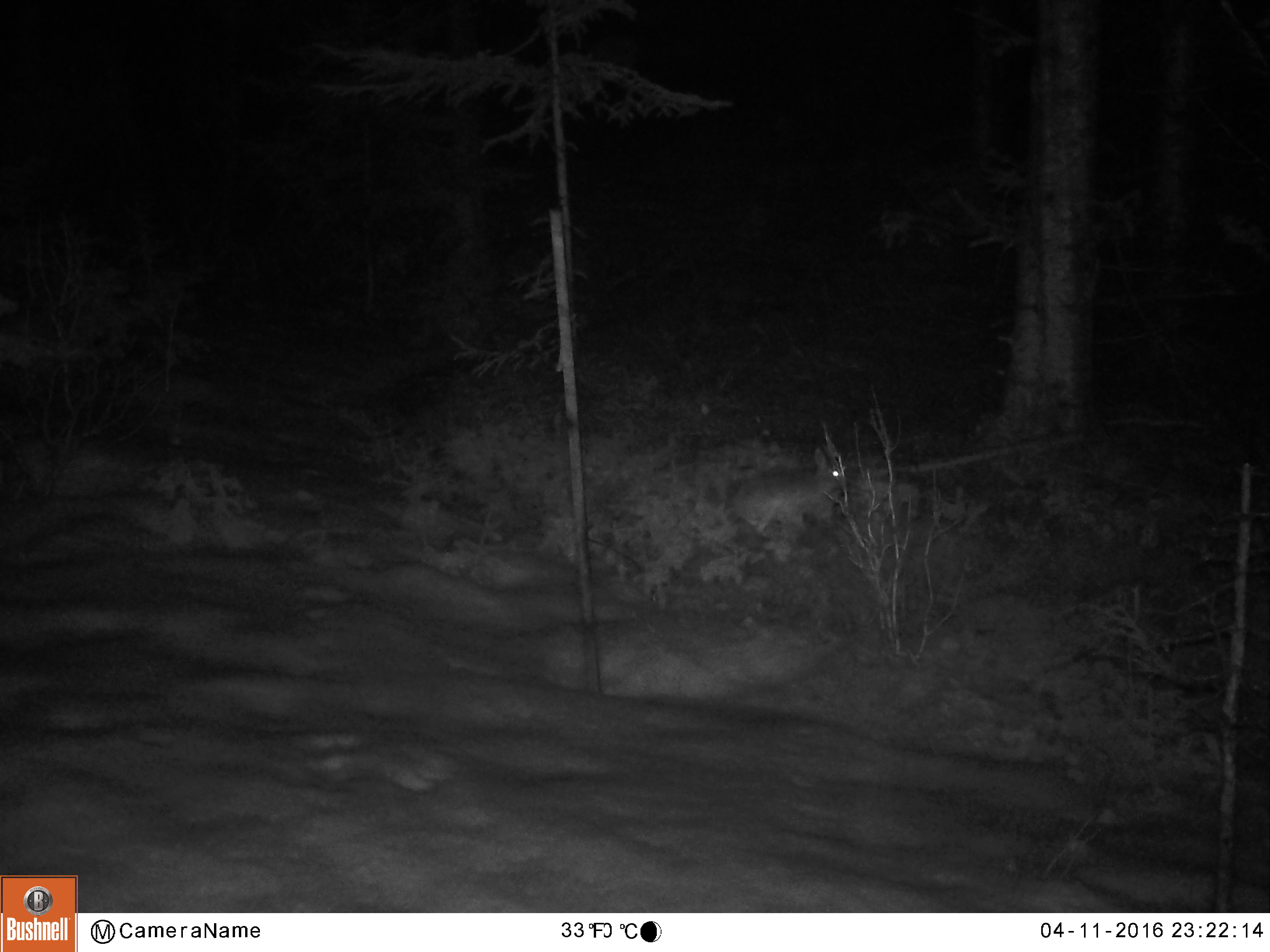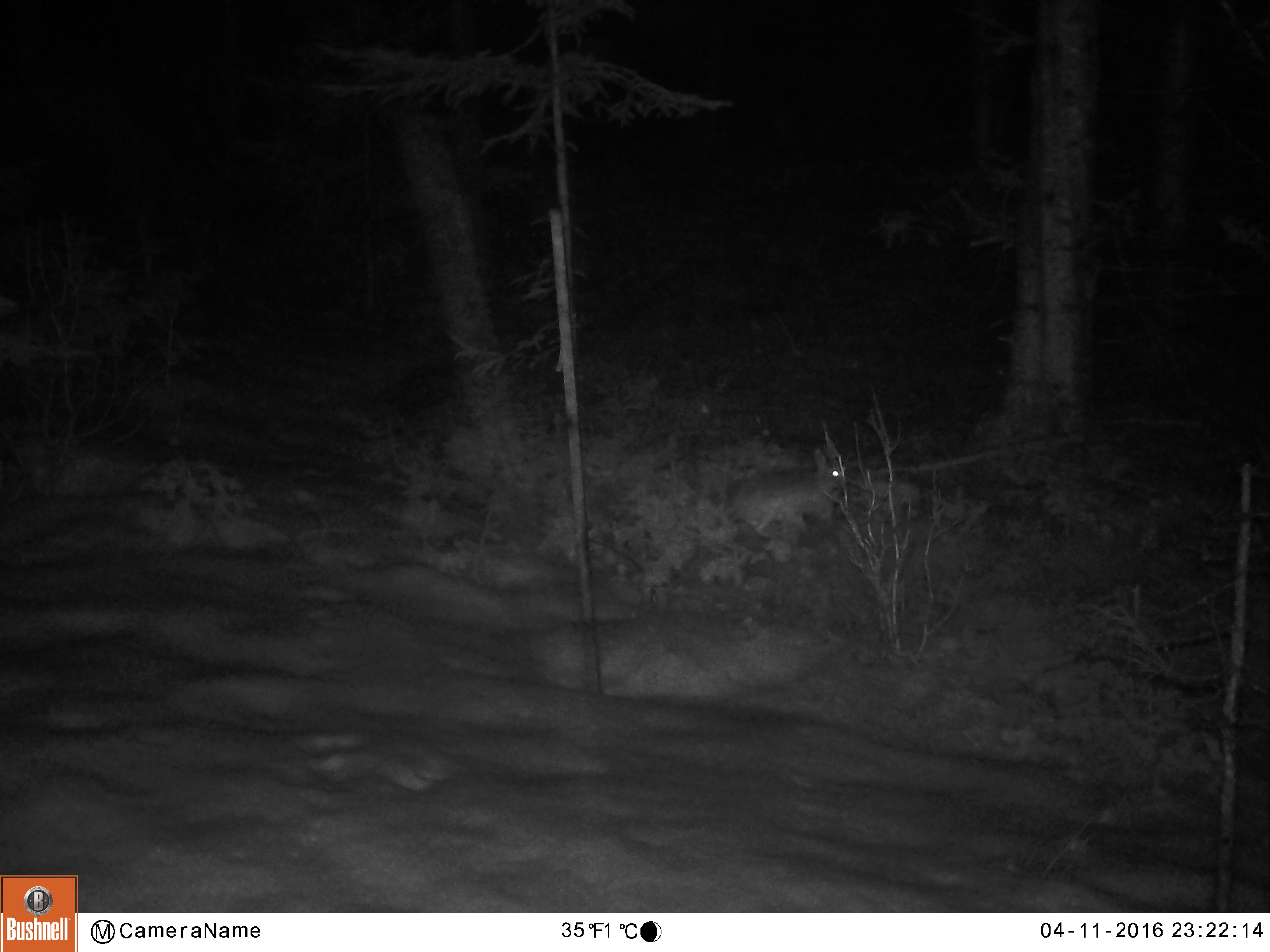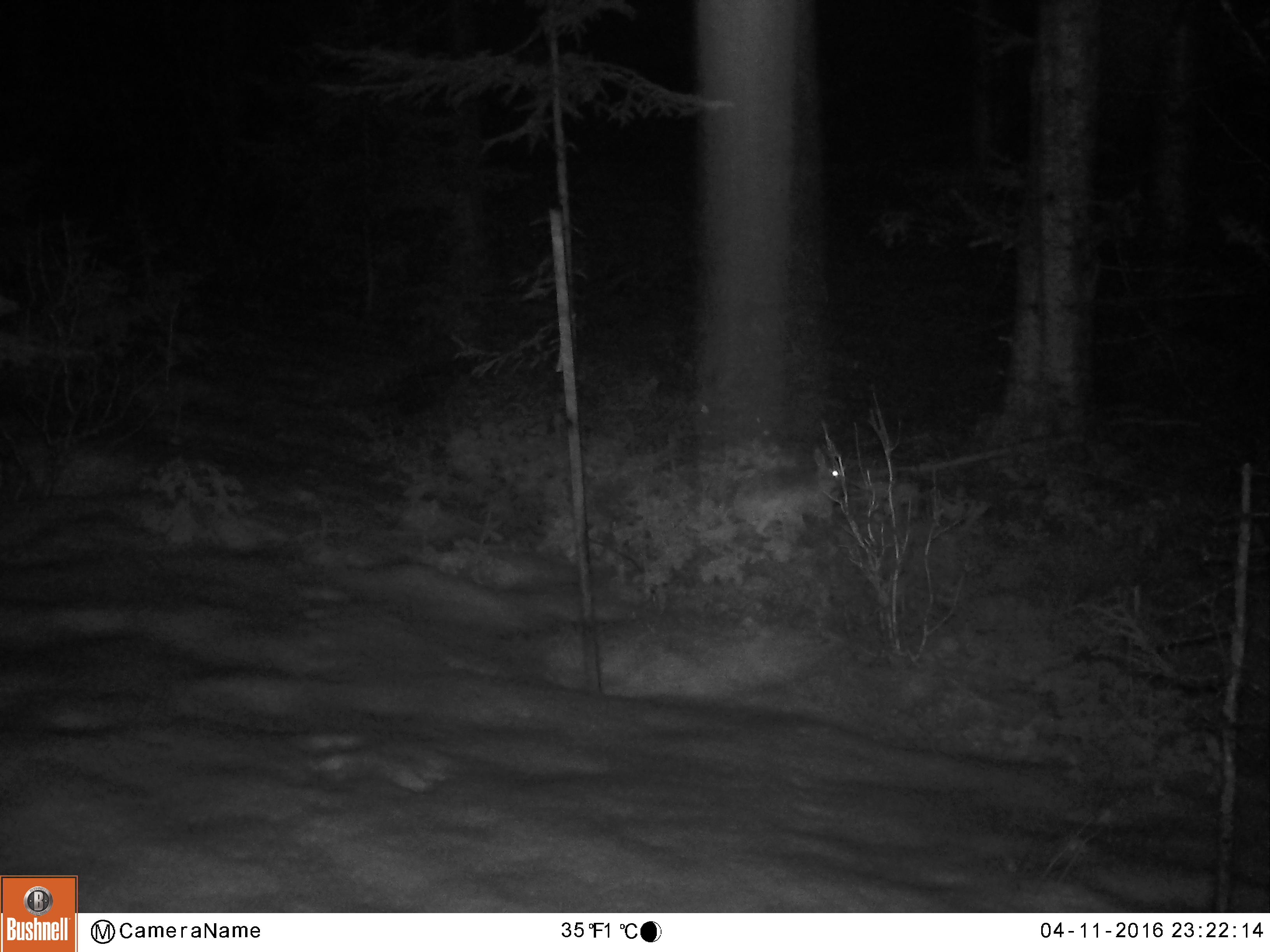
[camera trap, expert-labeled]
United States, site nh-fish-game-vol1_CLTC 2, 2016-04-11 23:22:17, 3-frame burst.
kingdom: Animalia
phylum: Chordata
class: Mammalia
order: Lagomorpha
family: Leporidae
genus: Lepus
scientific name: Lepus americanus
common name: snowshoe hare